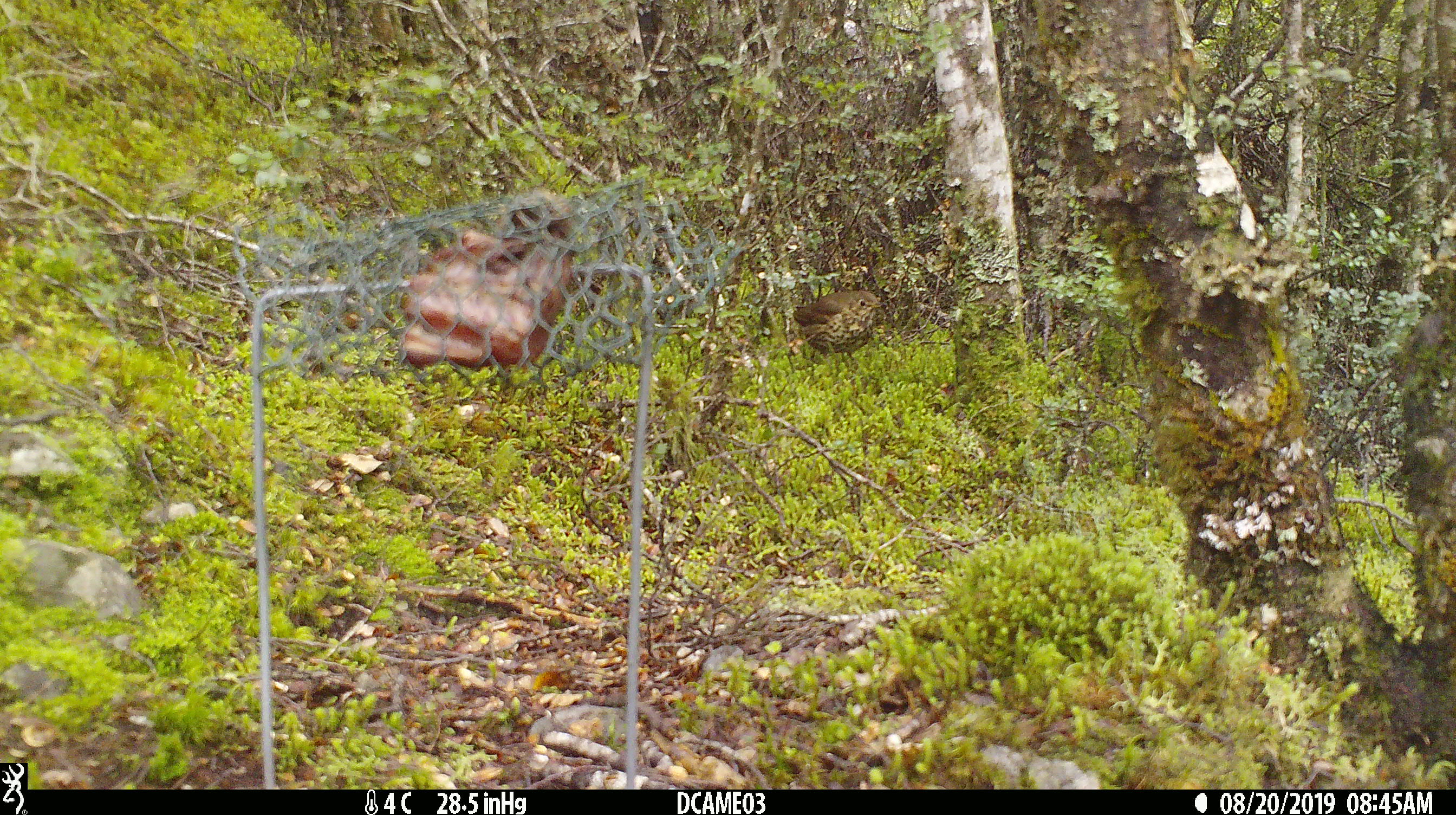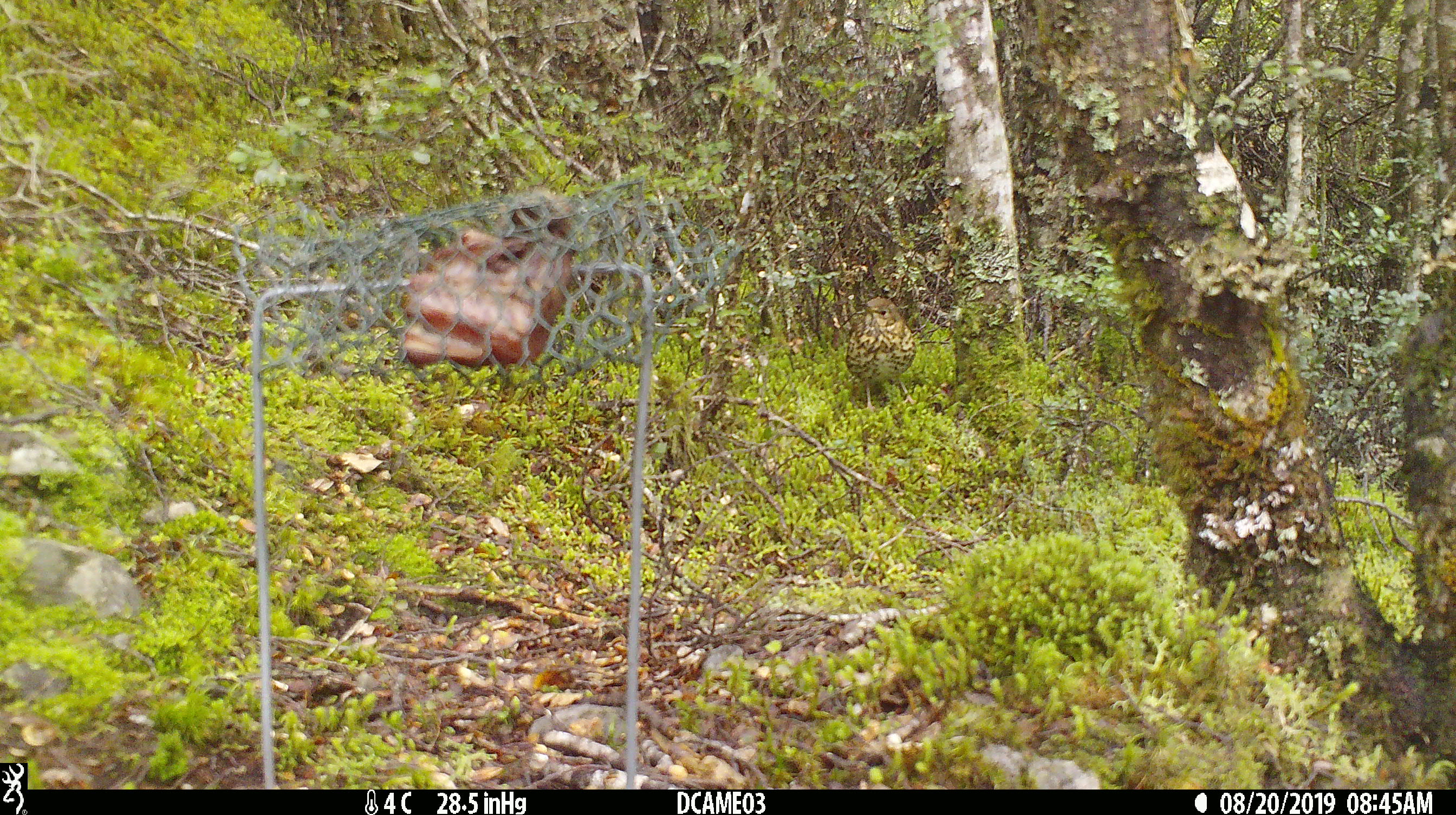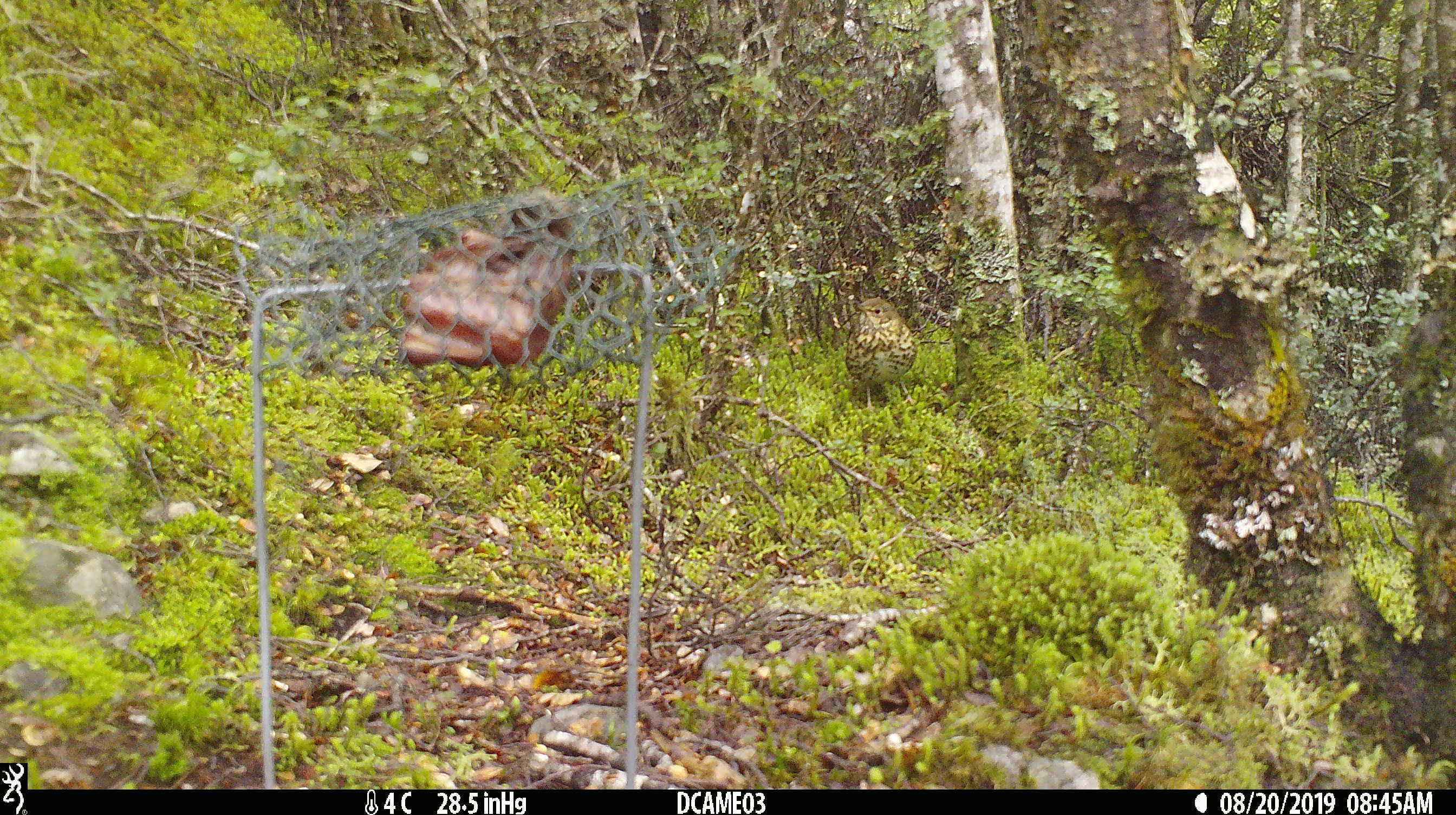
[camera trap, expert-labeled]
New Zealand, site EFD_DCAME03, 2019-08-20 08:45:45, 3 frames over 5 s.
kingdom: Animalia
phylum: Chordata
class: Aves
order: Passeriformes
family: Turdidae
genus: Turdus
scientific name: Turdus philomelos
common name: song thrush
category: thrush